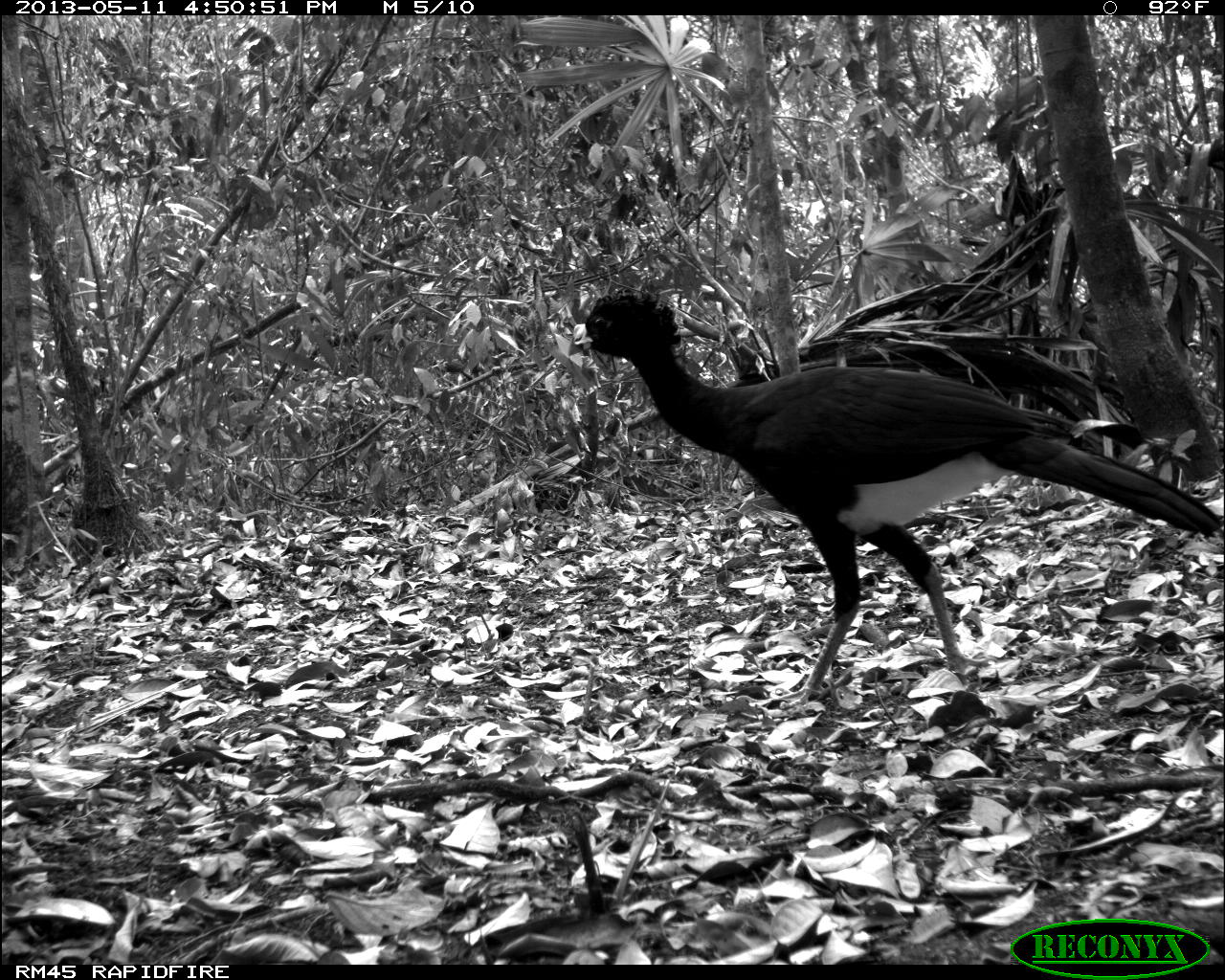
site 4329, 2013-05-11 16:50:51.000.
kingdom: Animalia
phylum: Chordata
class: Aves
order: Galliformes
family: Cracidae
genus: Crax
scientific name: Crax rubra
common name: great curassow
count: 1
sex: male